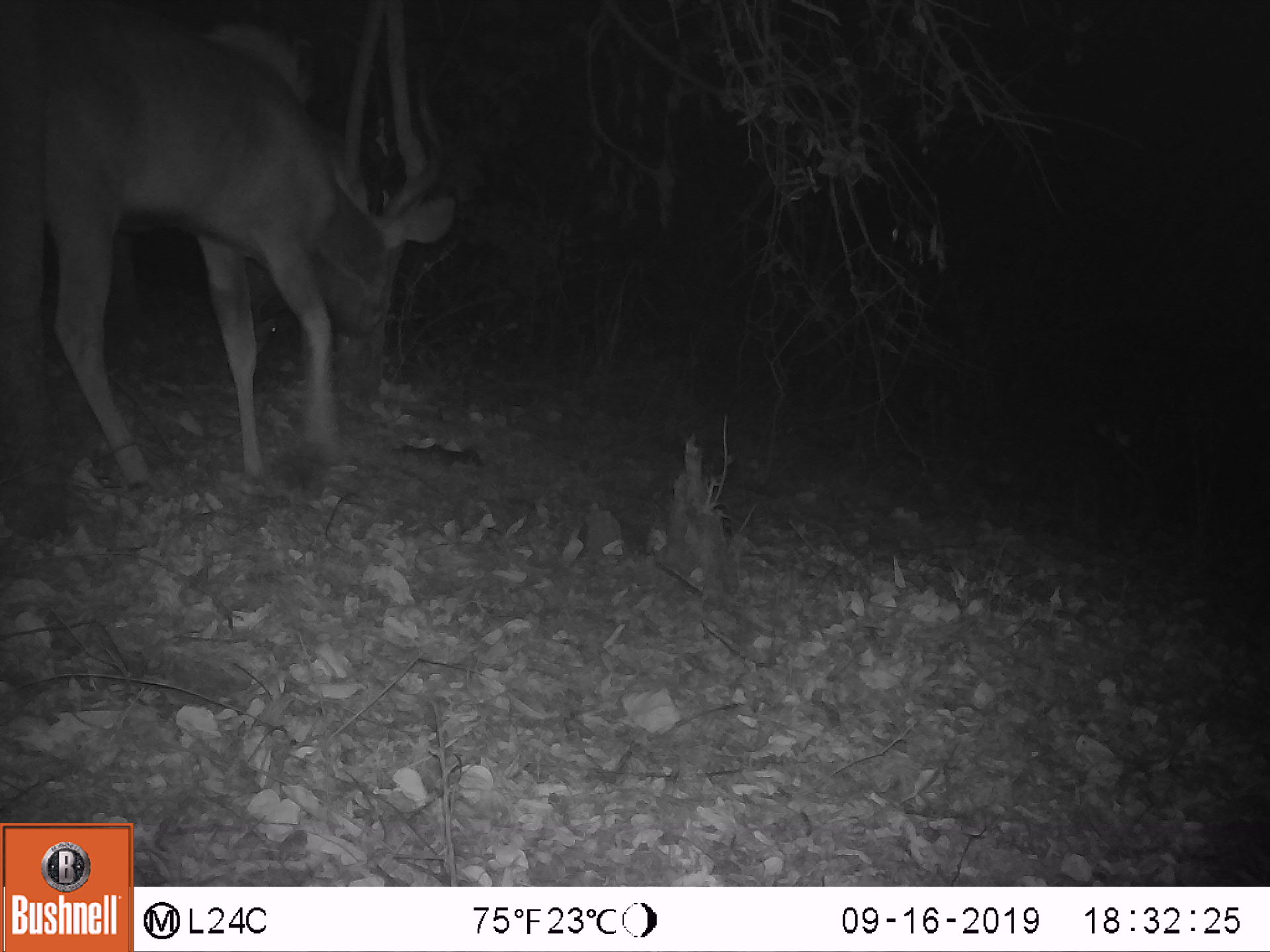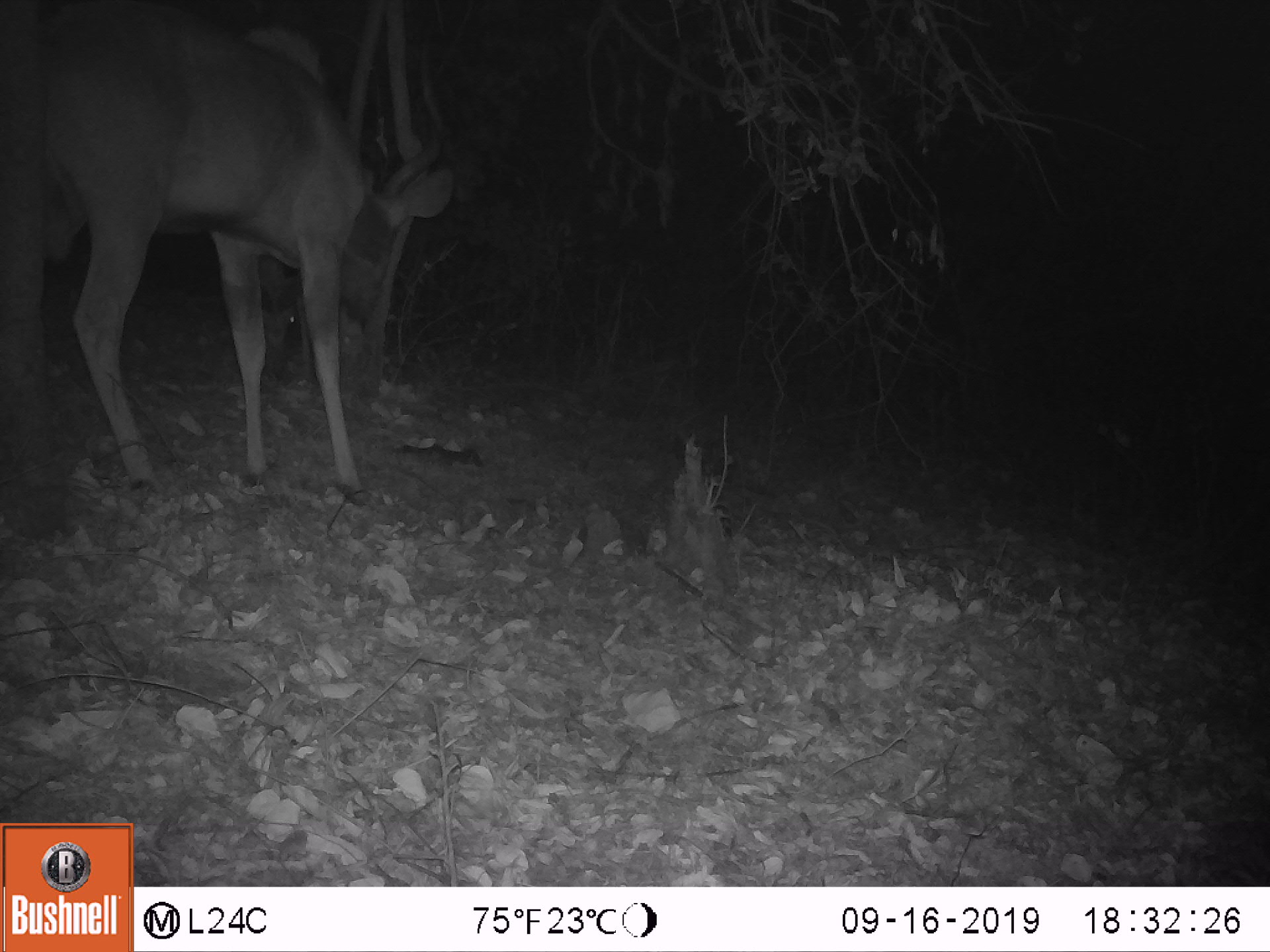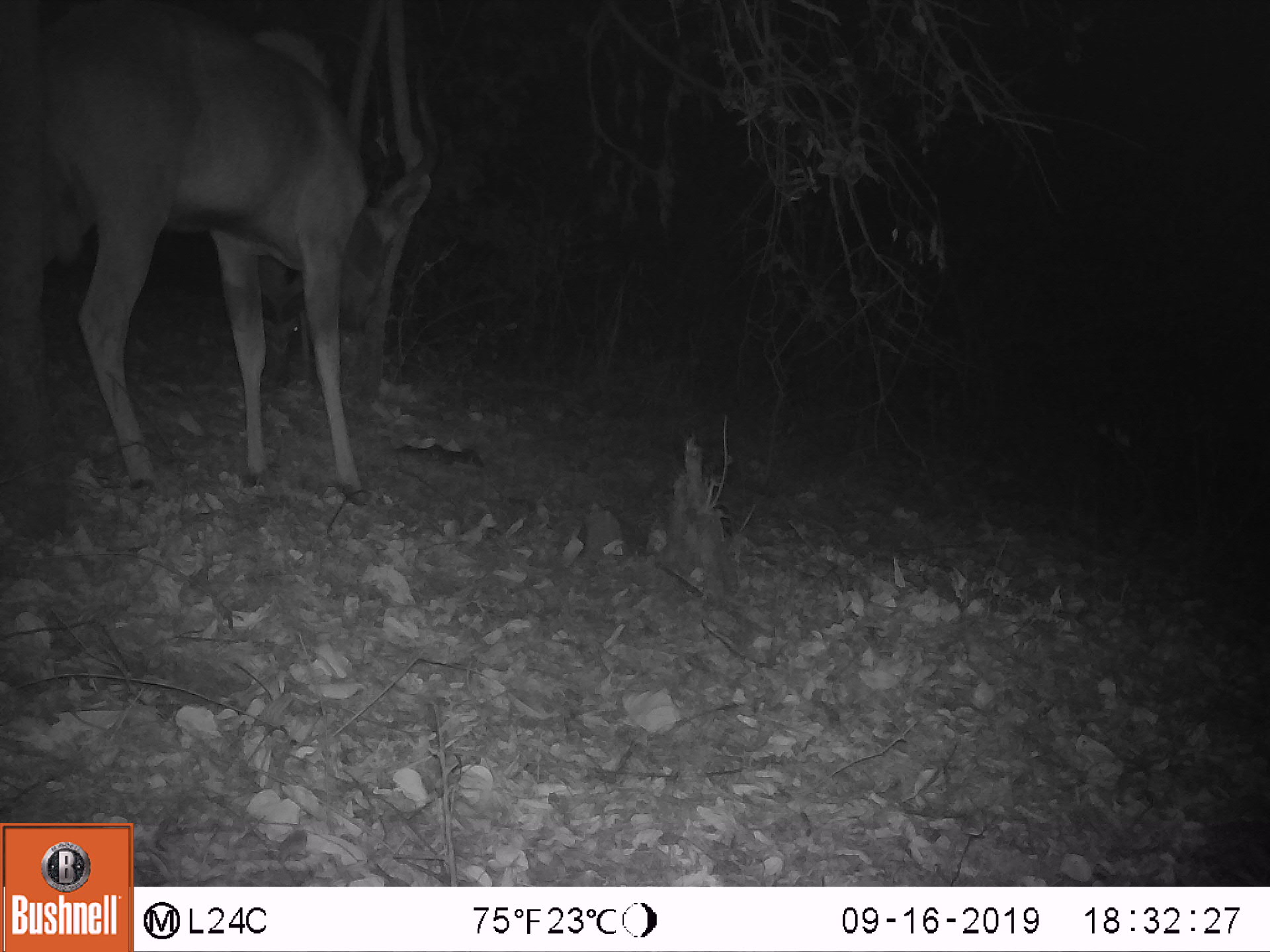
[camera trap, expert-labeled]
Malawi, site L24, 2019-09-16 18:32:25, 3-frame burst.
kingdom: Animalia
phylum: Chordata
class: Mammalia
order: Artiodactyla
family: Bovidae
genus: Tragelaphus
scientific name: Tragelaphus strepsiceros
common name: greater kudu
Greater kudu (Tragelaphus strepsiceros), count 1.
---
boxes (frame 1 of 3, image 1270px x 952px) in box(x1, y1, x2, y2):
greater kudu: box(15, 8, 459, 471)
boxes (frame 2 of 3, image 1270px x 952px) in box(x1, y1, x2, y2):
greater kudu: box(18, 17, 438, 481)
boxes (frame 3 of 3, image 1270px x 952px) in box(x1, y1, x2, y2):
greater kudu: box(18, 24, 459, 468)